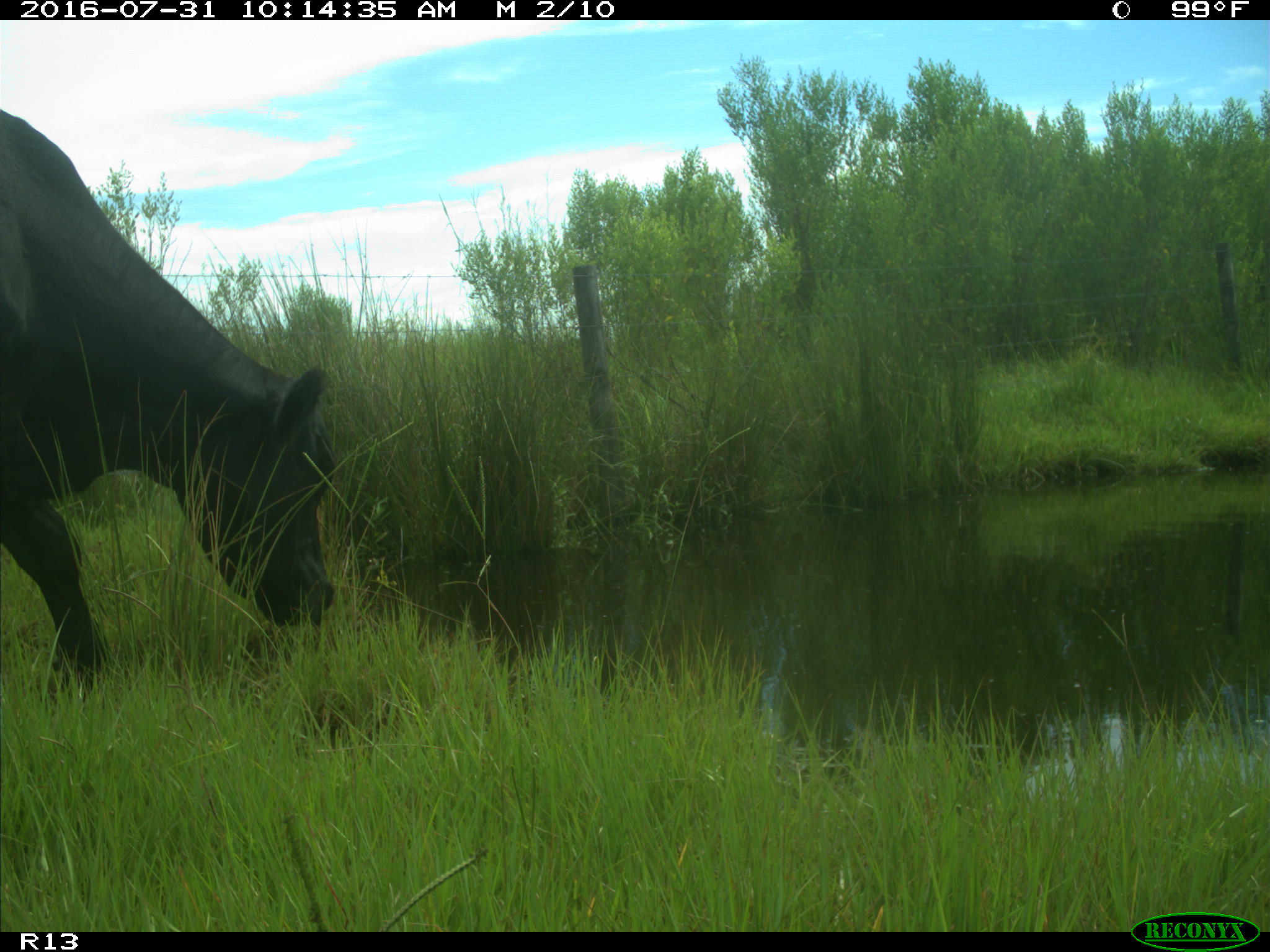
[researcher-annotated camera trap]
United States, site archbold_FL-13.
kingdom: Animalia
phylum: Chordata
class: Mammalia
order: Artiodactyla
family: Bovidae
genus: Bos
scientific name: Bos taurus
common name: domestic cow